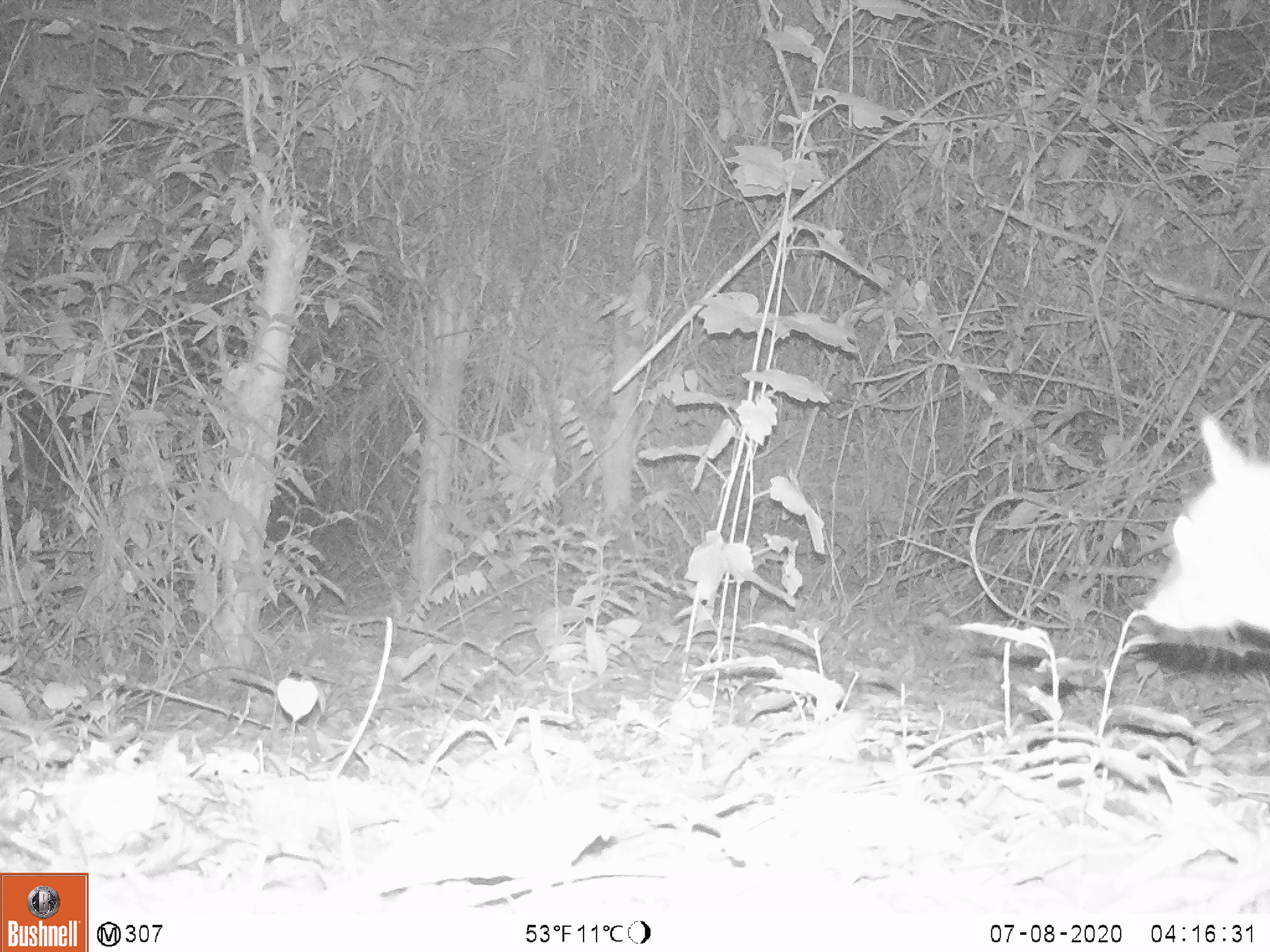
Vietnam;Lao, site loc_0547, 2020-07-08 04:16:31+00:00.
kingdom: Animalia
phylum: Chordata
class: Mammalia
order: Artiodactyla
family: Tragulidae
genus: Moschiola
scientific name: Moschiola meminna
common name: chevrotain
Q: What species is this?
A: Chevrotain (Moschiola meminna).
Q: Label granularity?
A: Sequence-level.